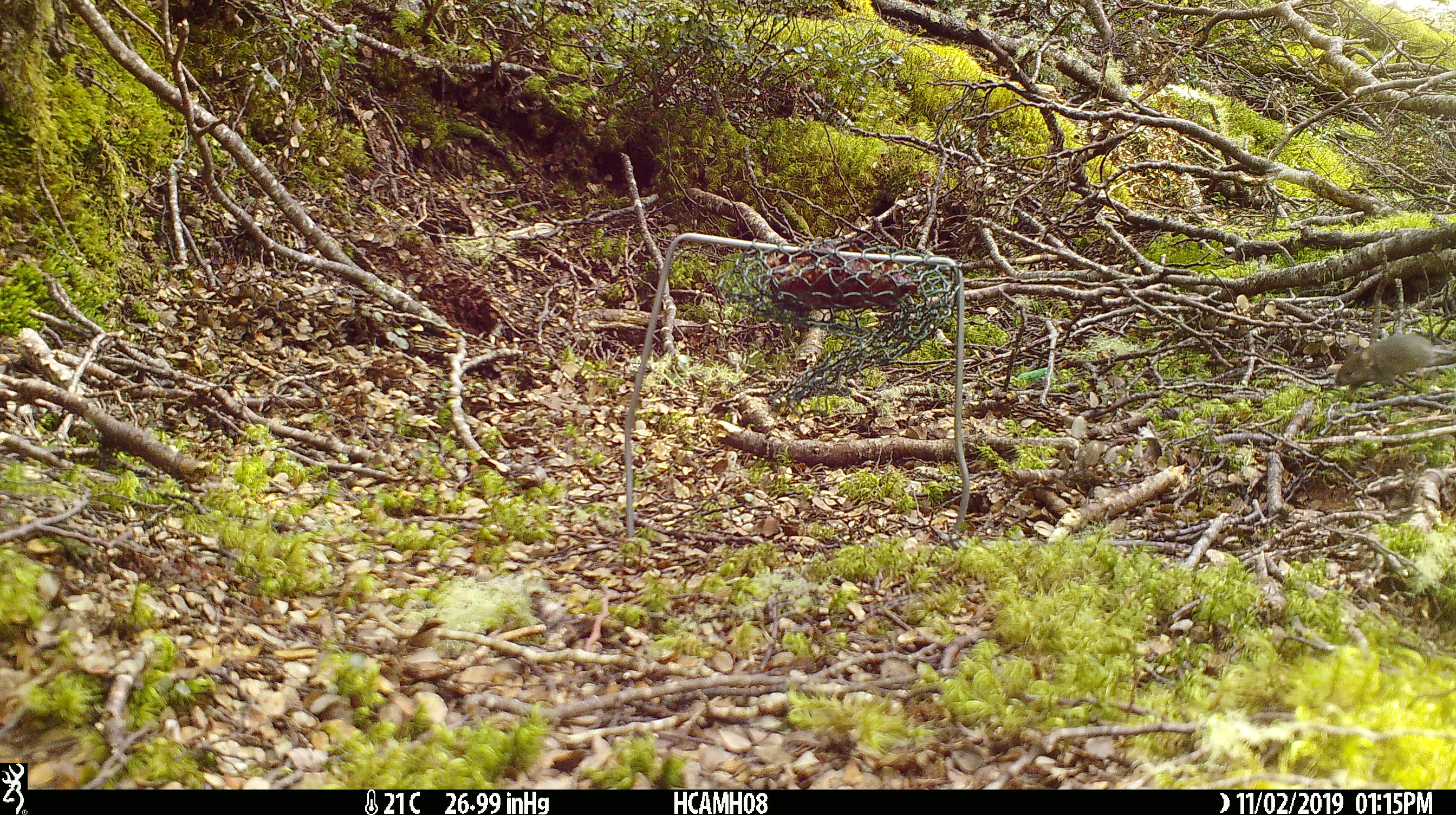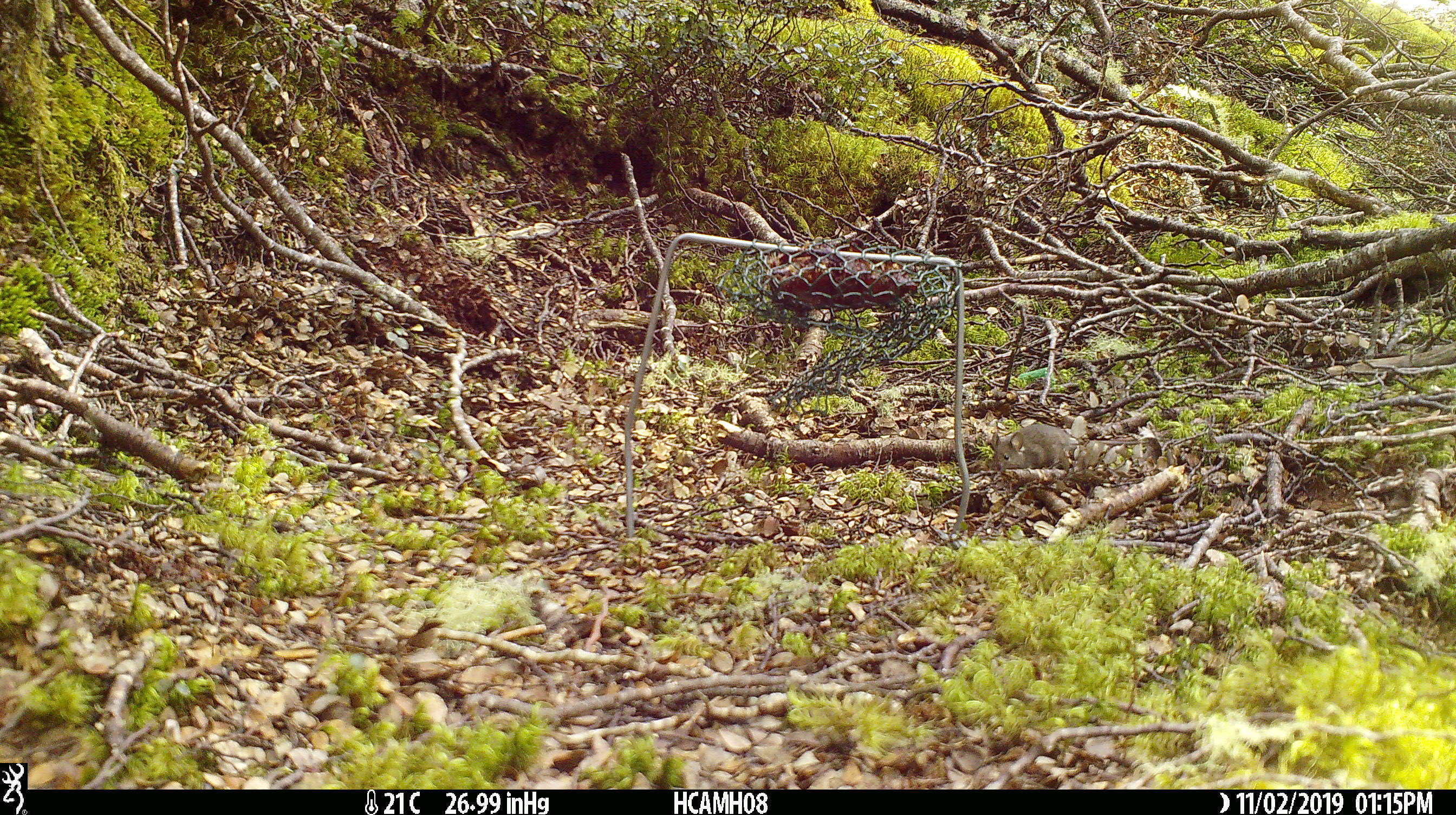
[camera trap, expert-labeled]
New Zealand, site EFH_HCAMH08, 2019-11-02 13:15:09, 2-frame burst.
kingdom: Animalia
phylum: Chordata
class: Mammalia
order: Rodentia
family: Muridae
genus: Mus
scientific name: Mus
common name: mouse